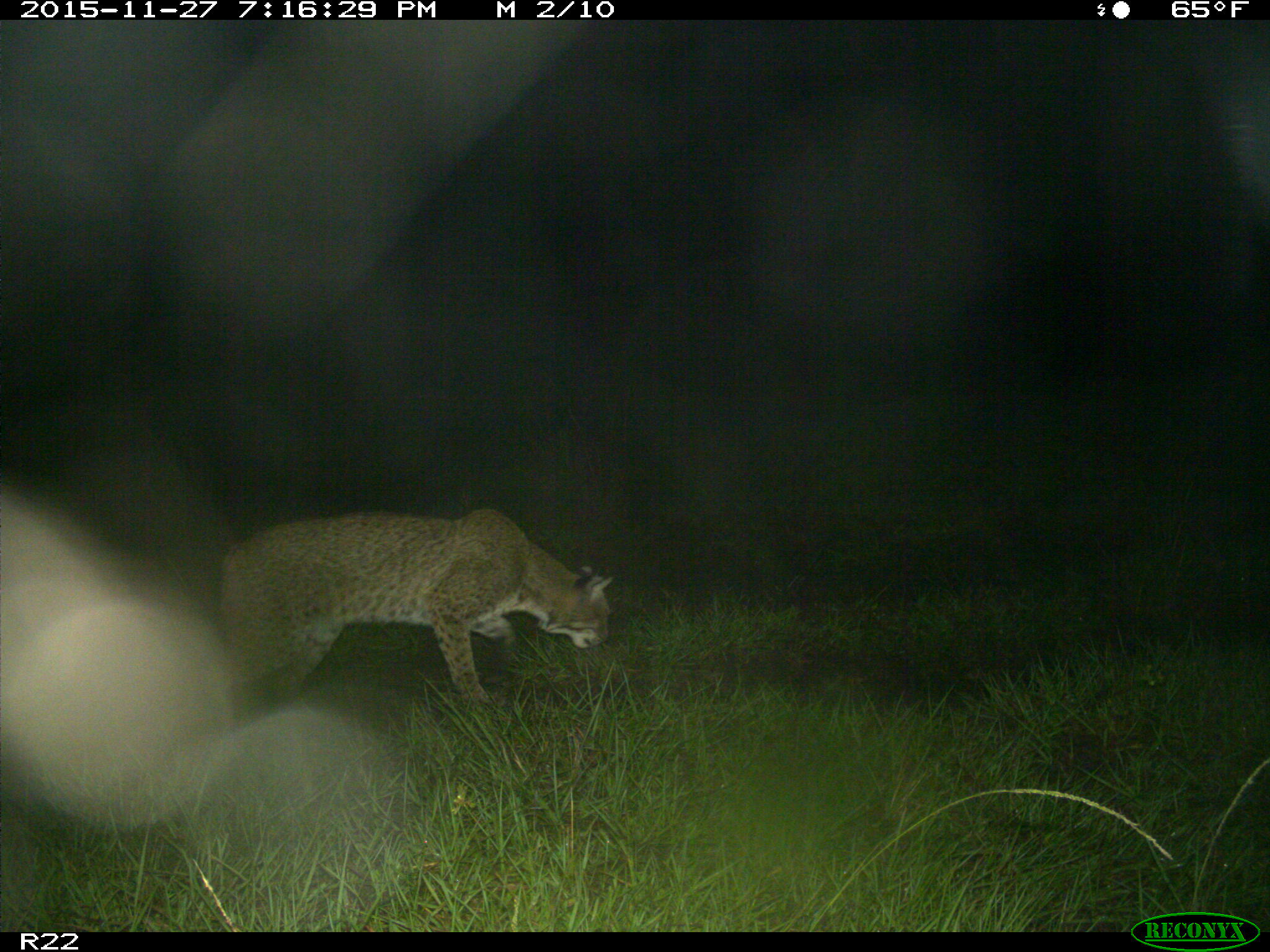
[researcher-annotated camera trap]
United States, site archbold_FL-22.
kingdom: Animalia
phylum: Chordata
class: Mammalia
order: Carnivora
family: Felidae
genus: Lynx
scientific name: Lynx rufus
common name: bobcat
Lynx rufus (bobcat).